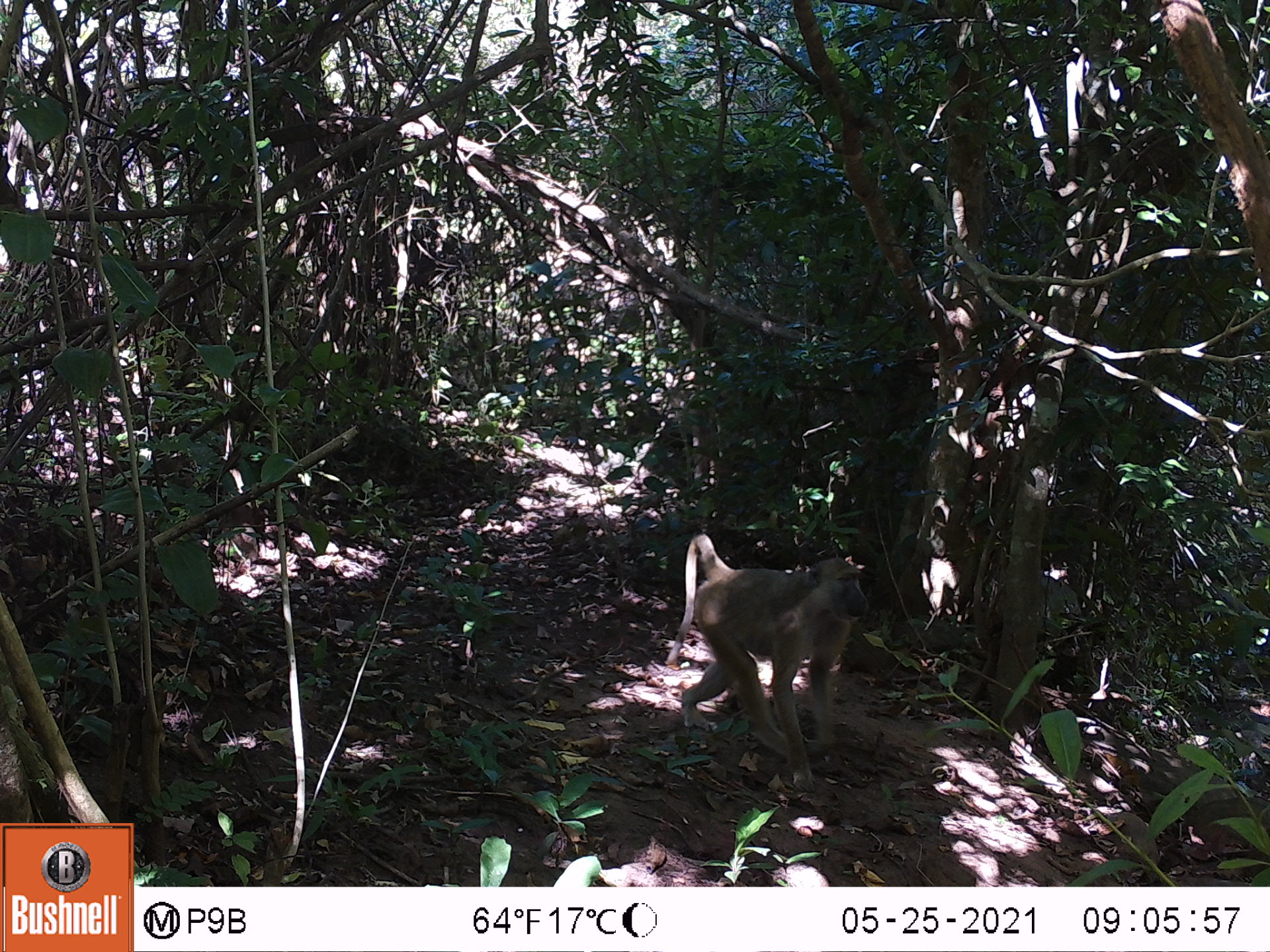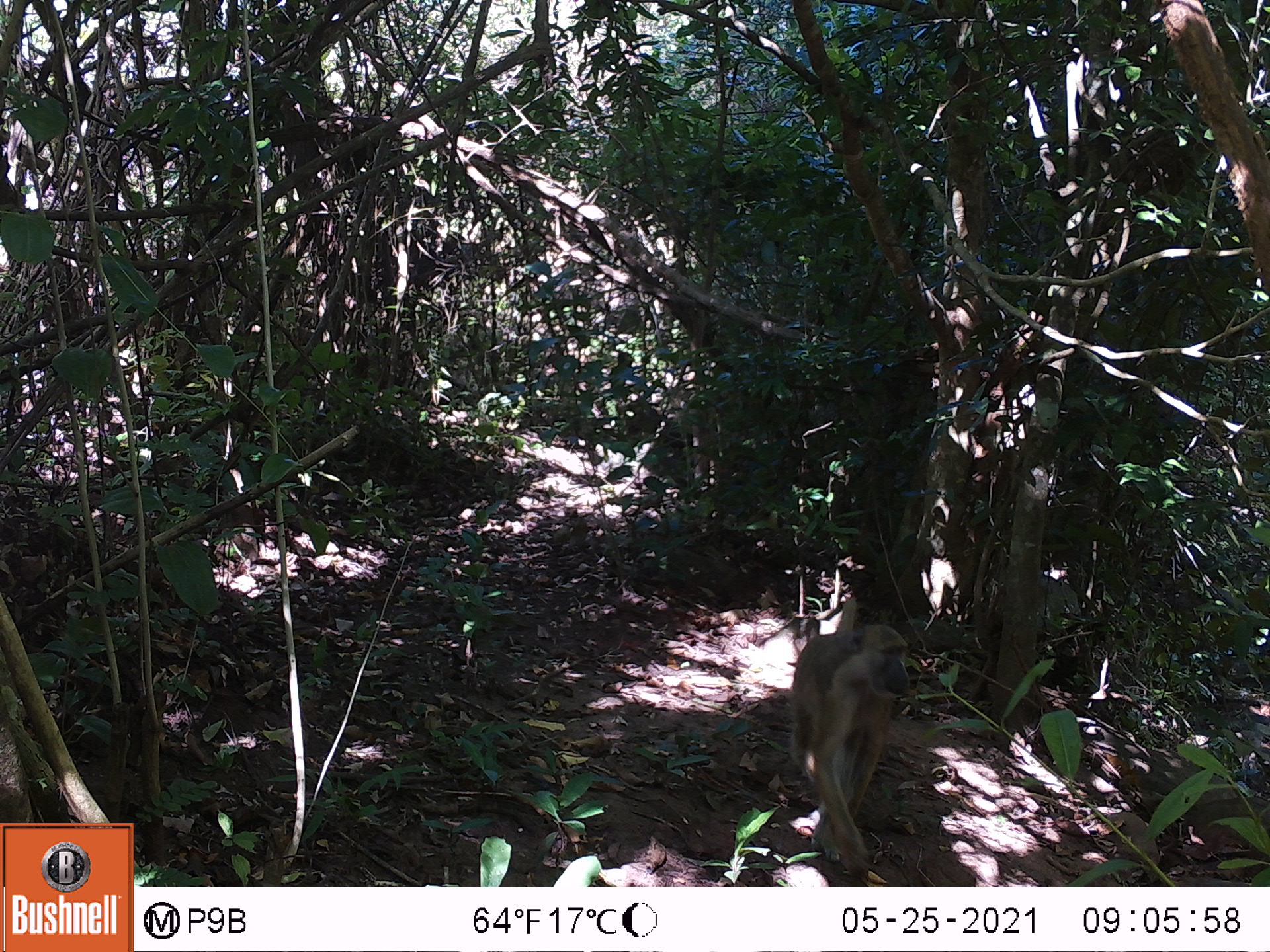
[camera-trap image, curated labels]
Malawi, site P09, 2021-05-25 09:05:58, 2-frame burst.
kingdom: Animalia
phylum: Chordata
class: Mammalia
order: Primates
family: Cercopithecidae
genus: Papio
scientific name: Papio cynocephalus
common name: yellow baboon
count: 1